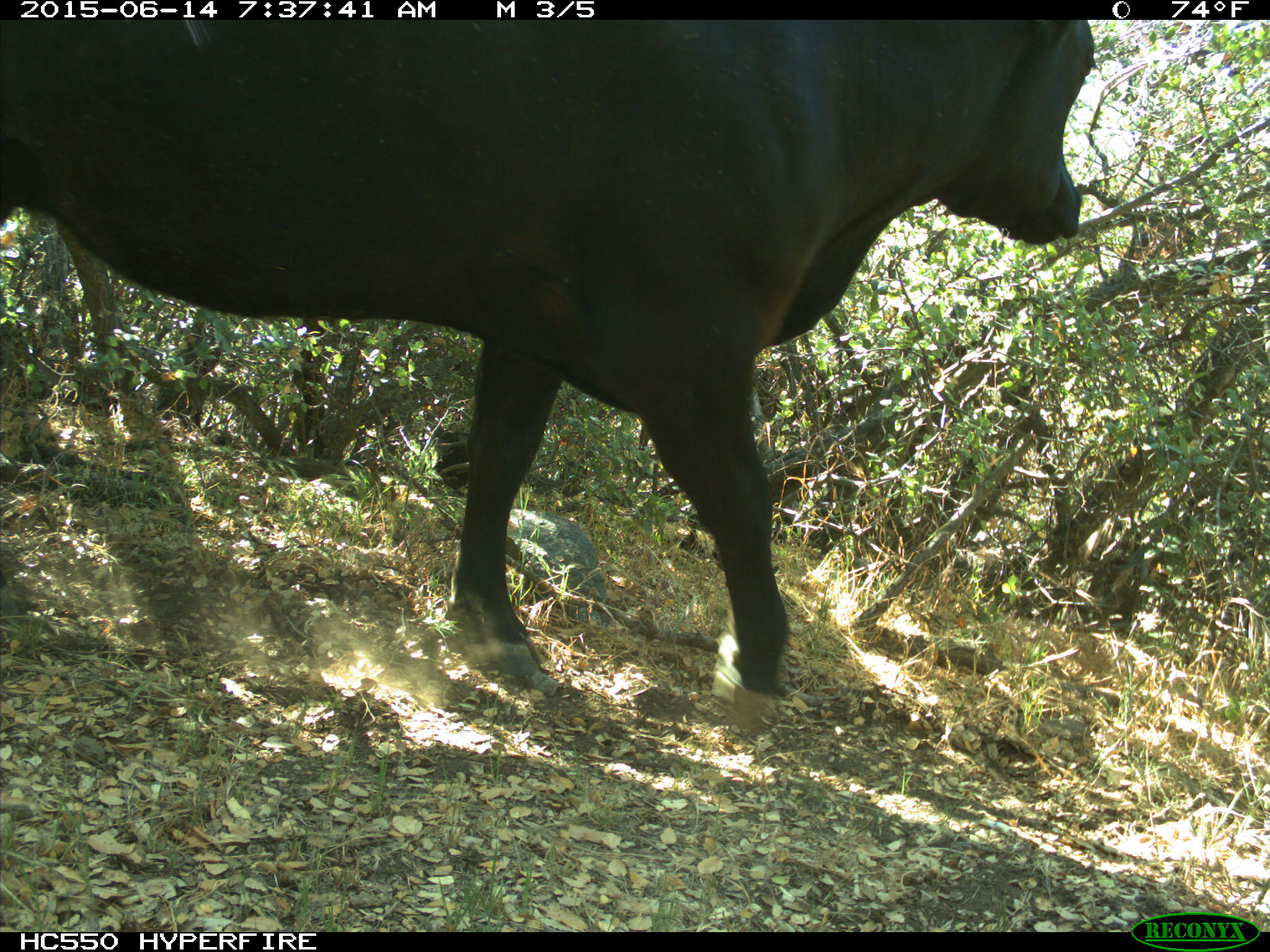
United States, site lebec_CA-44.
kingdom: Animalia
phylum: Chordata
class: Mammalia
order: Artiodactyla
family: Bovidae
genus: Bos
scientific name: Bos taurus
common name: domestic cow